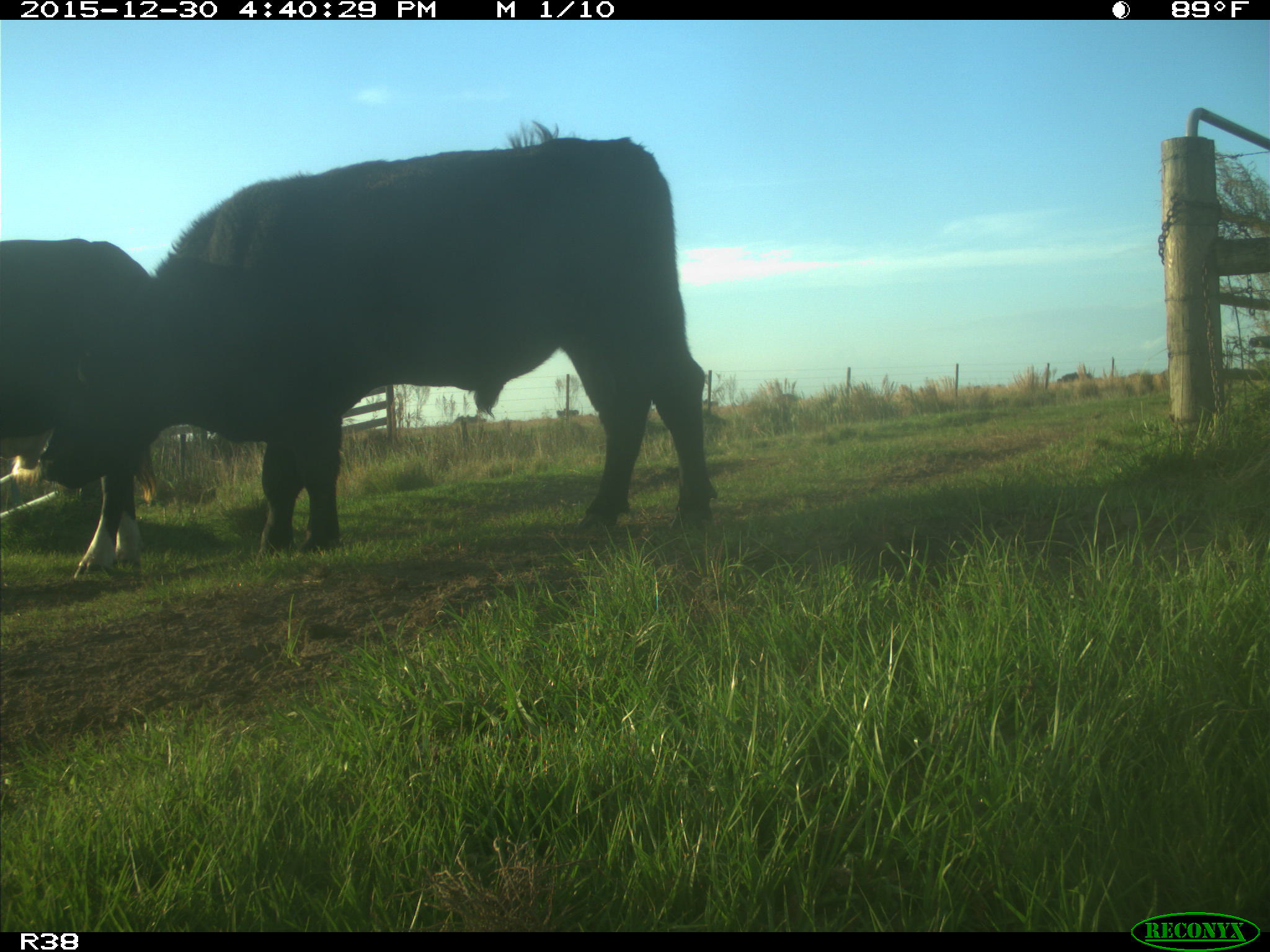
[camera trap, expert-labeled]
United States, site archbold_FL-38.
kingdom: Animalia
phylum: Chordata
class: Mammalia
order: Artiodactyla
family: Bovidae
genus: Bos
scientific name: Bos taurus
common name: domestic cow